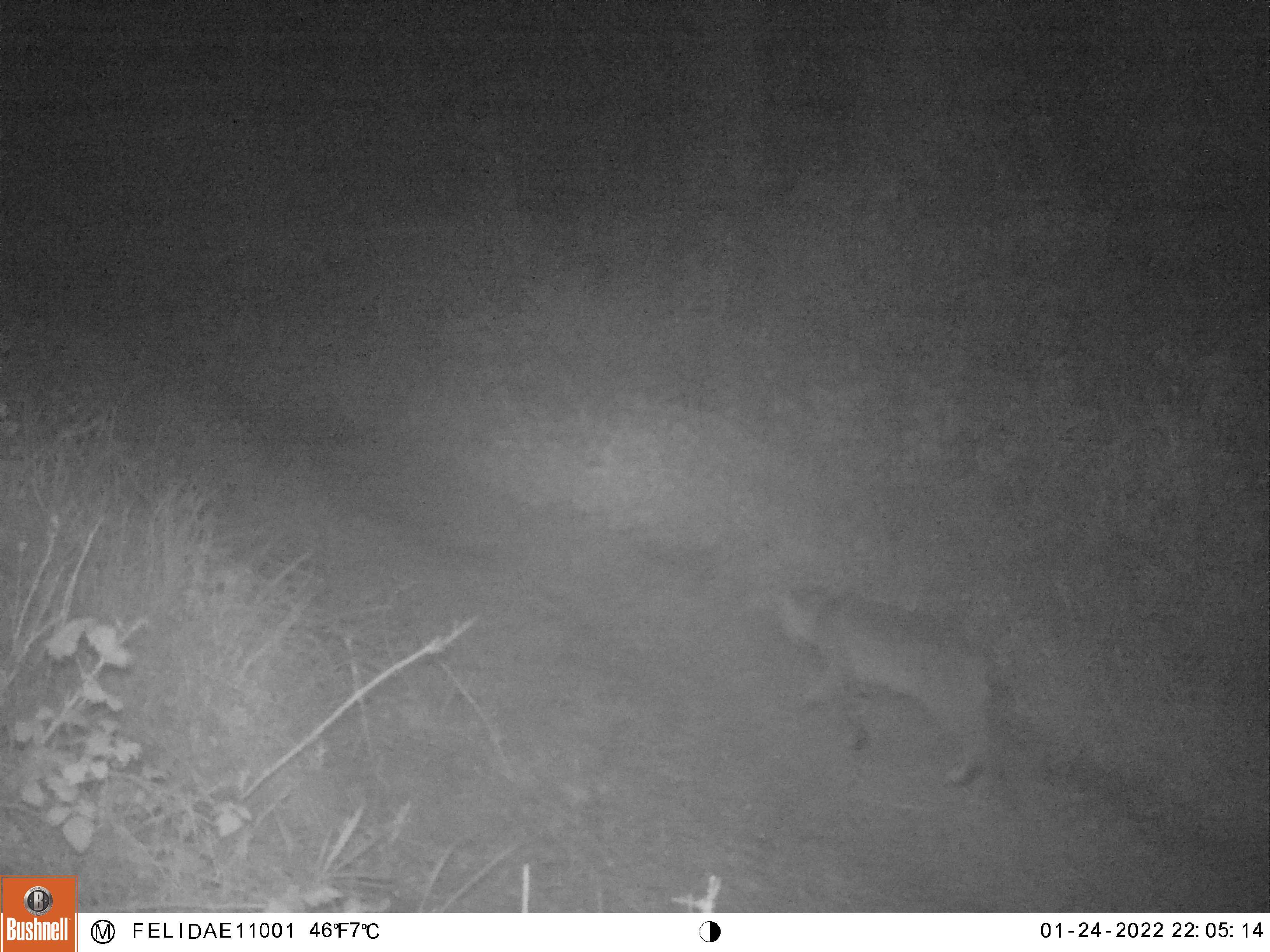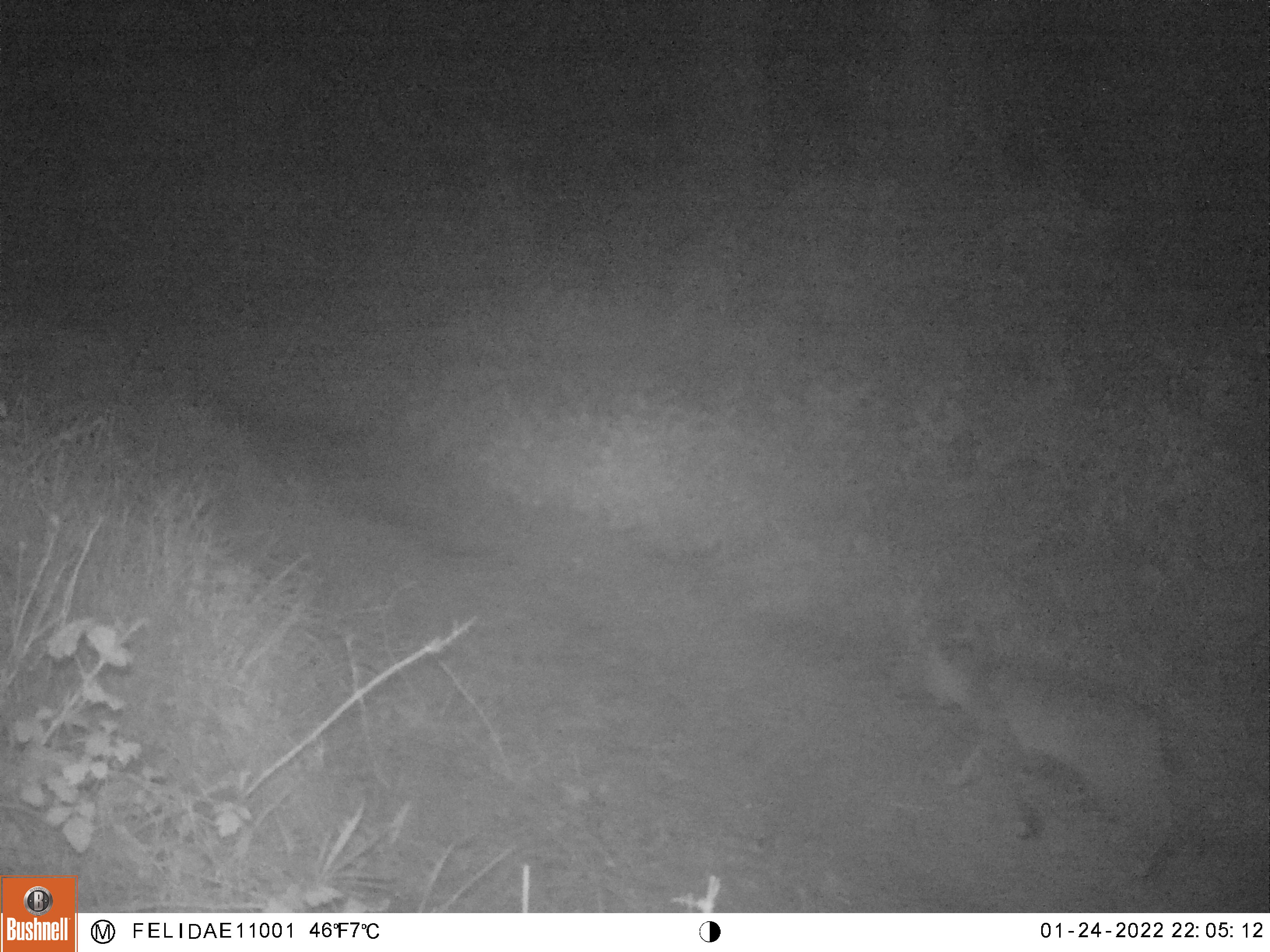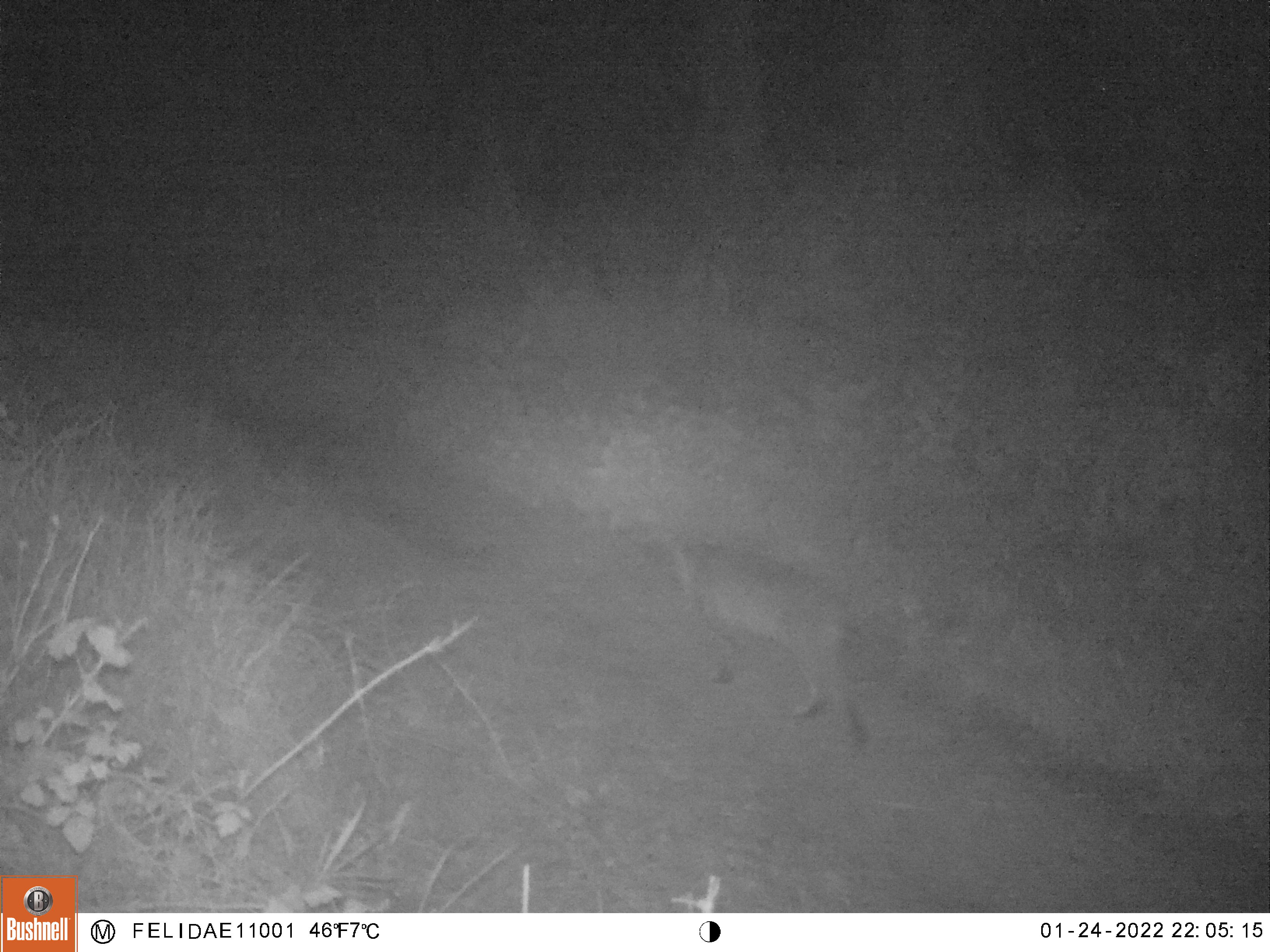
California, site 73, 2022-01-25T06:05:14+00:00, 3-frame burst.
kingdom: Animalia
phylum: Chordata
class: Mammalia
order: Carnivora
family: Felidae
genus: Lynx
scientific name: Lynx rufus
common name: bobcat